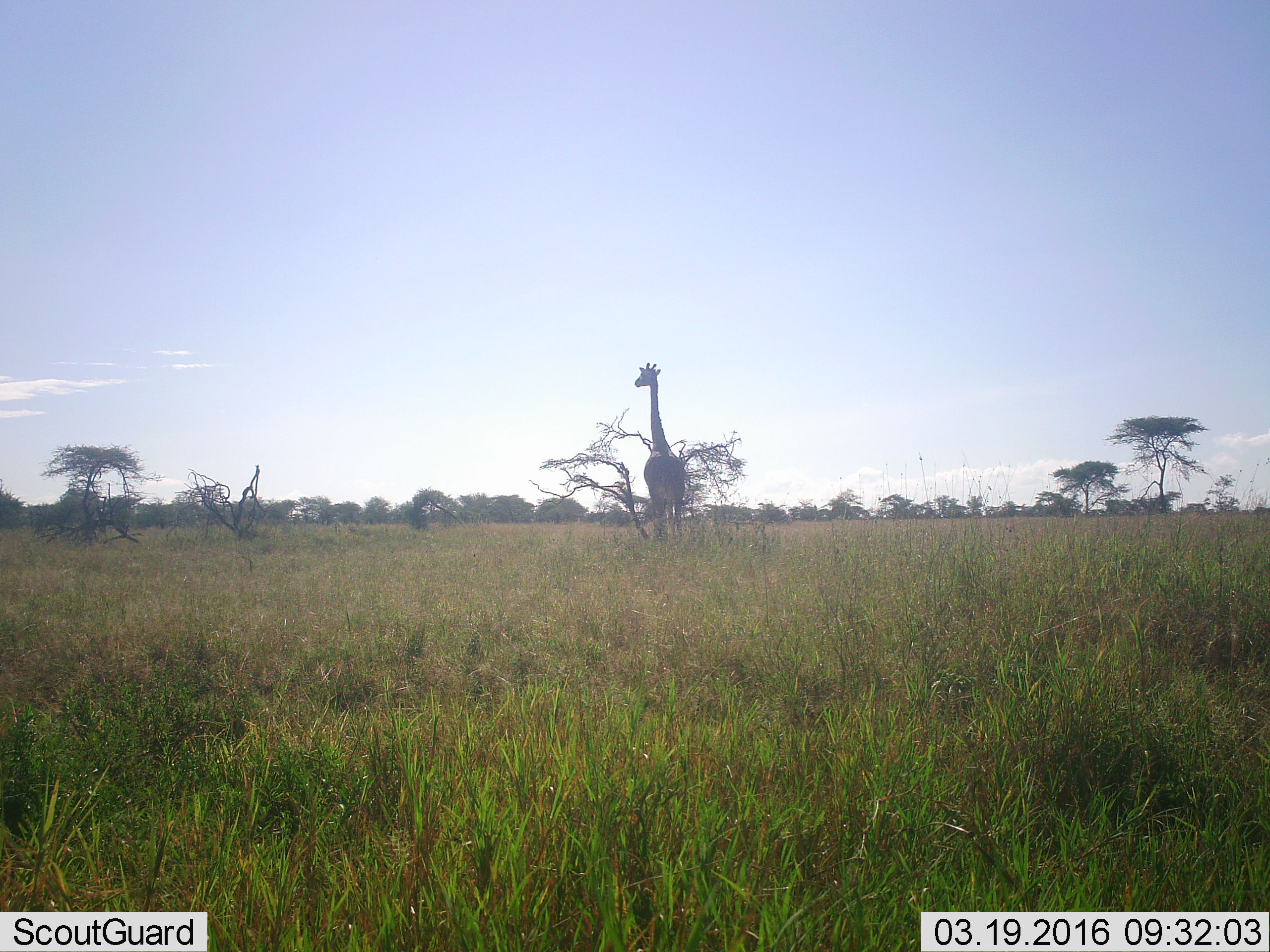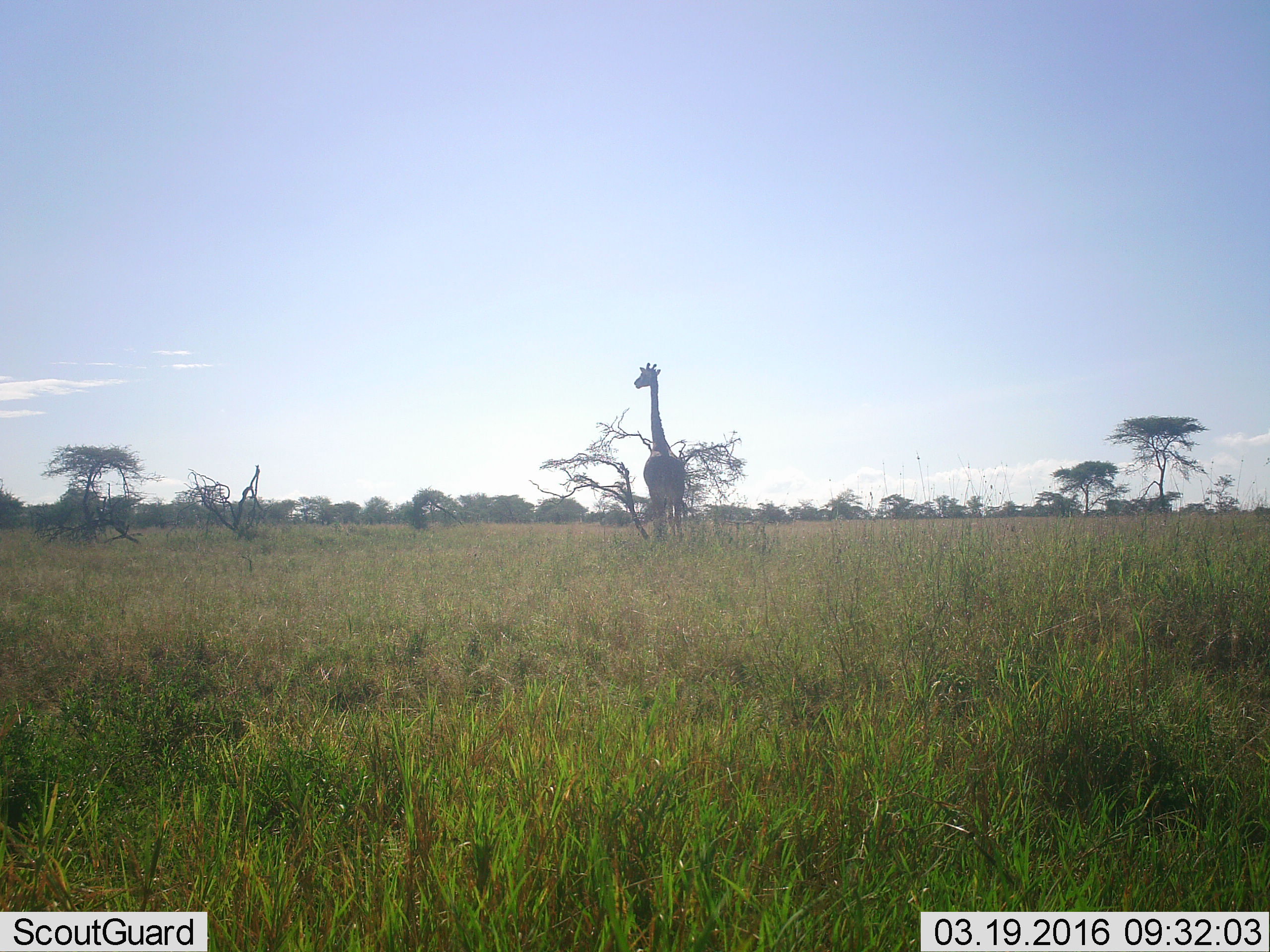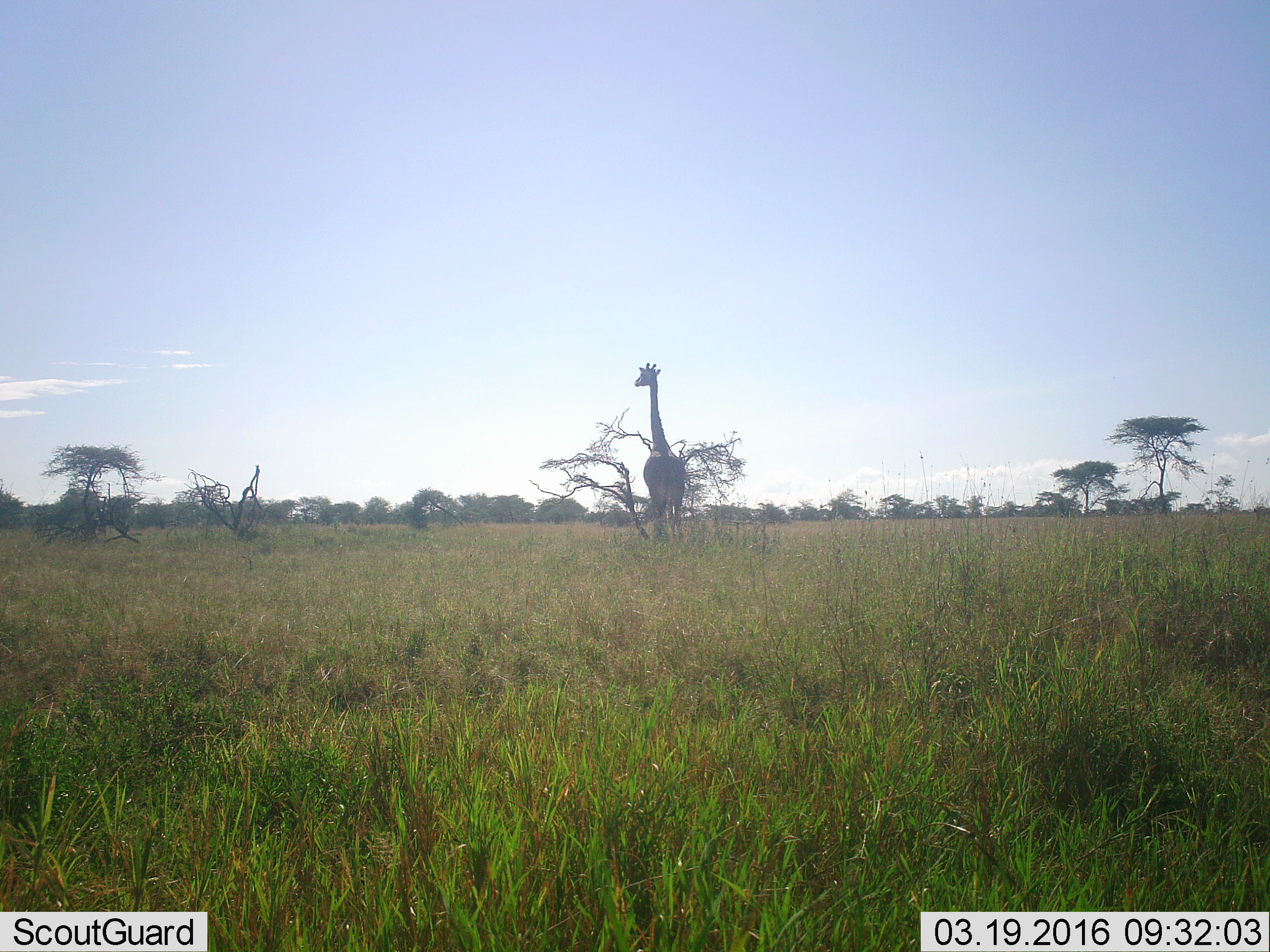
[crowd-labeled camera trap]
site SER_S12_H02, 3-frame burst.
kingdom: Animalia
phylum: Chordata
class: Mammalia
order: Artiodactyla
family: Giraffidae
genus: Giraffa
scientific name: Giraffa camelopardalis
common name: giraffe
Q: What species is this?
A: Giraffe (Giraffa camelopardalis).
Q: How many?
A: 1.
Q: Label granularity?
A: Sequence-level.